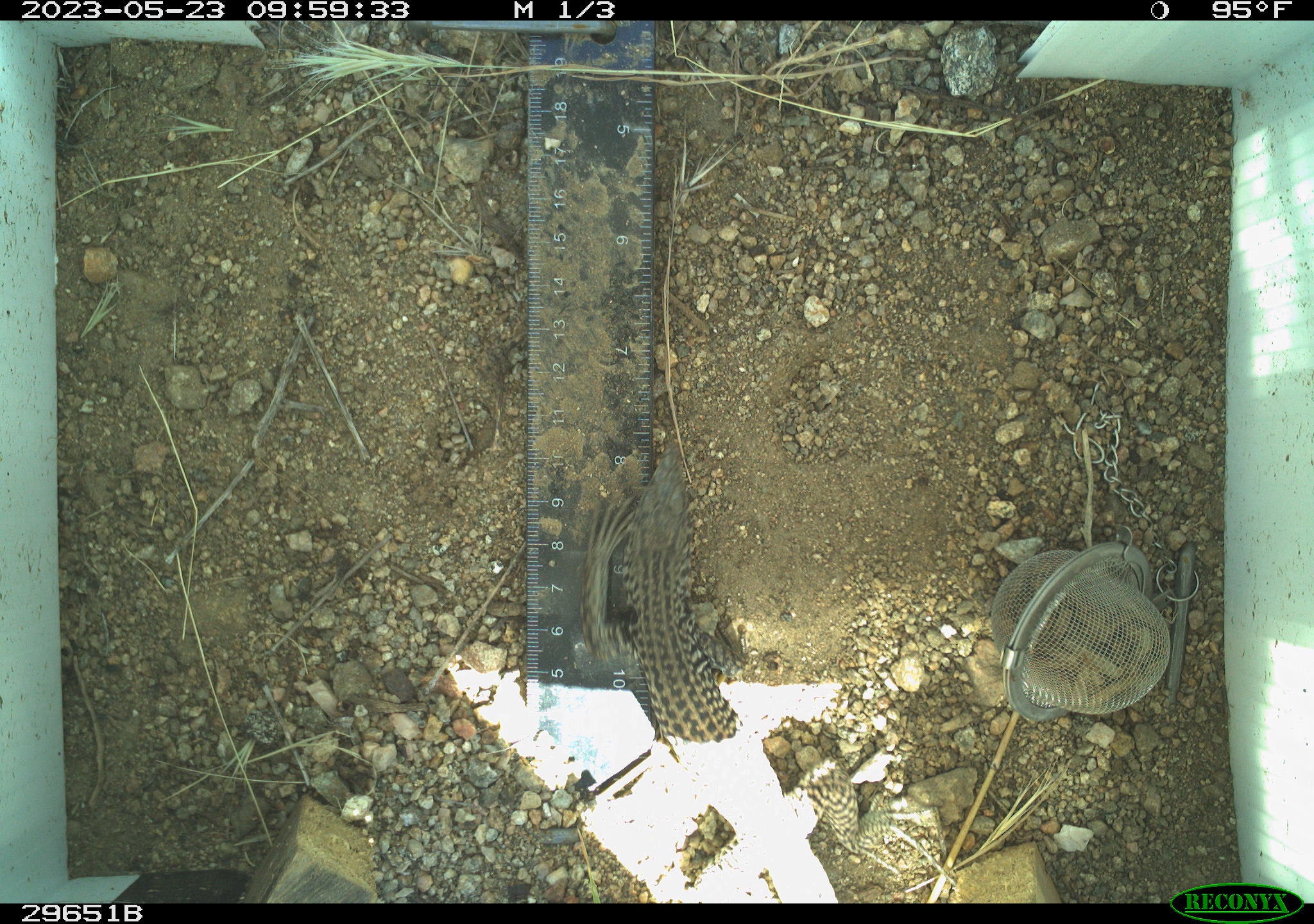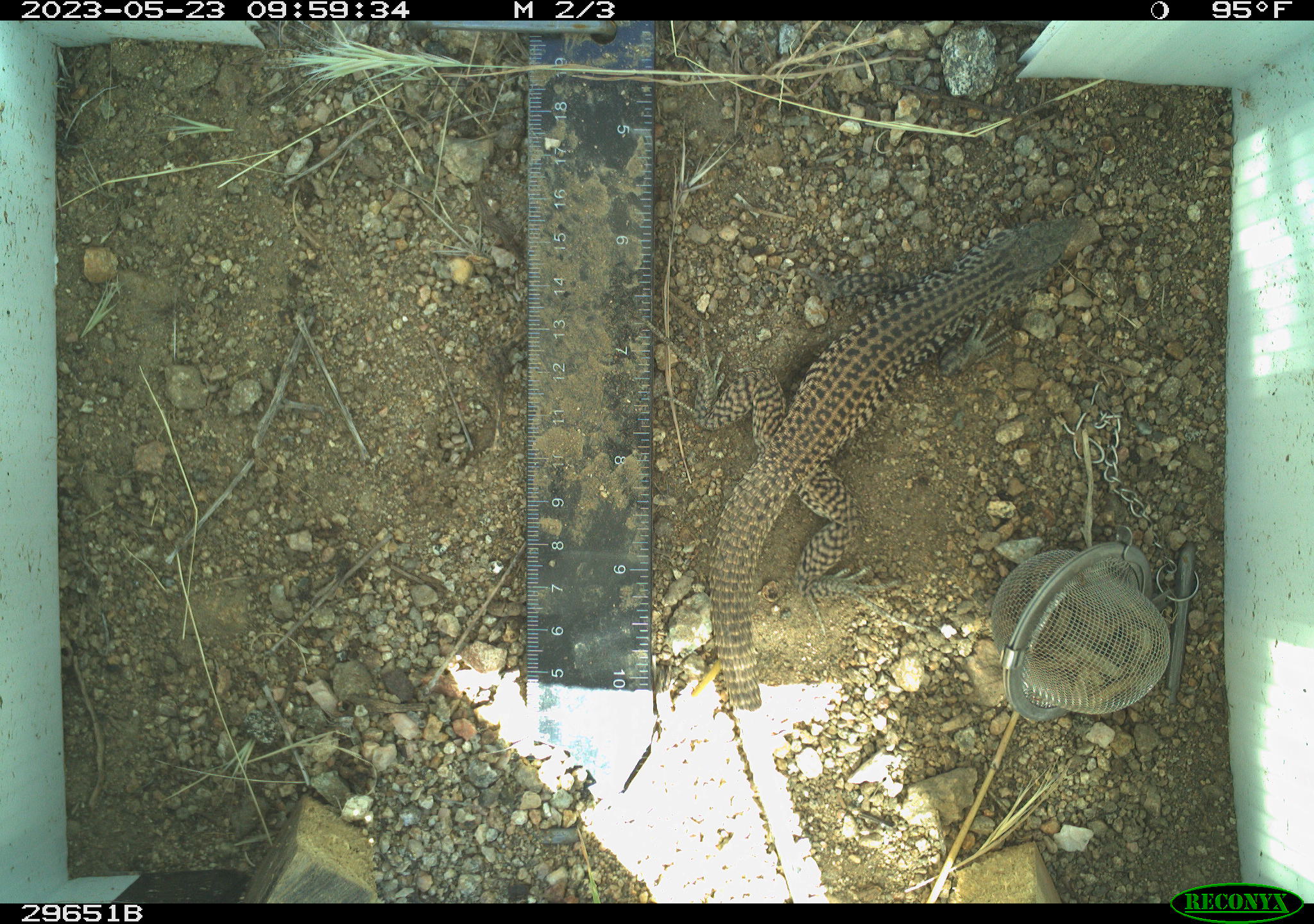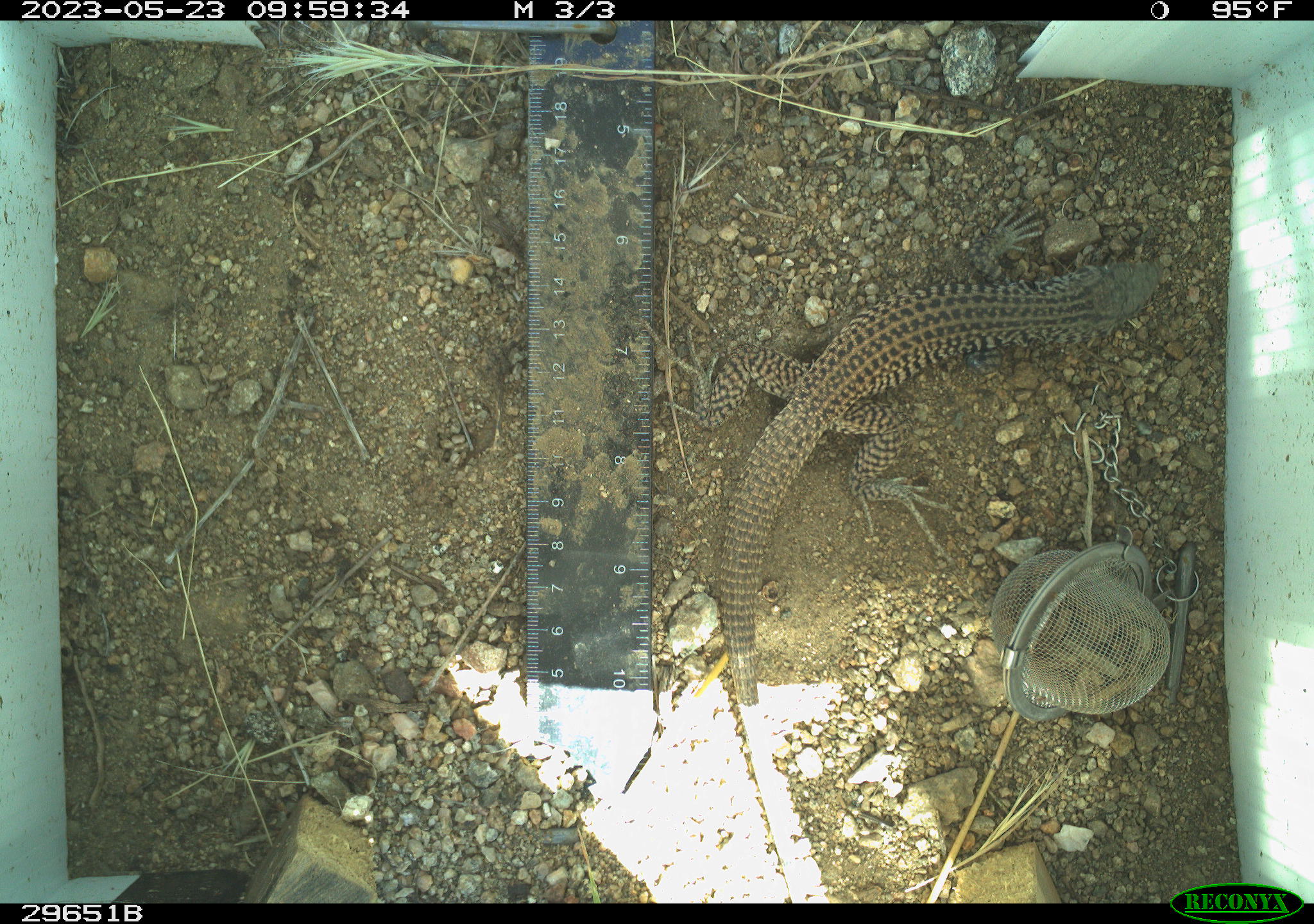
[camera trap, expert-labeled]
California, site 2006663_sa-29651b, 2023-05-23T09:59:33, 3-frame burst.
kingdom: Animalia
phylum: Chordata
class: Reptilia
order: Squamata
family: Teiidae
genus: Aspidoscelis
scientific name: Aspidoscelis tigris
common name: western whiptail